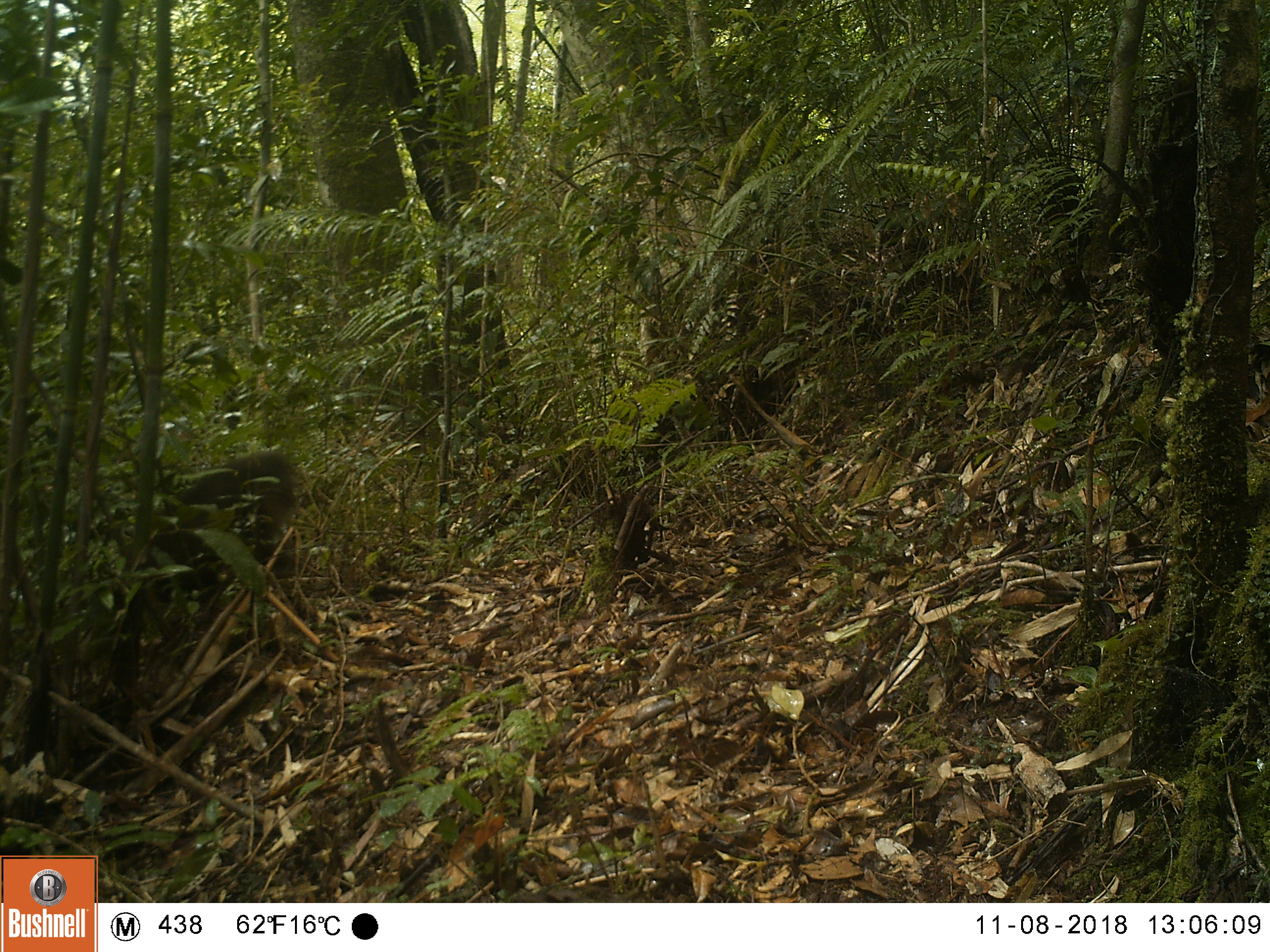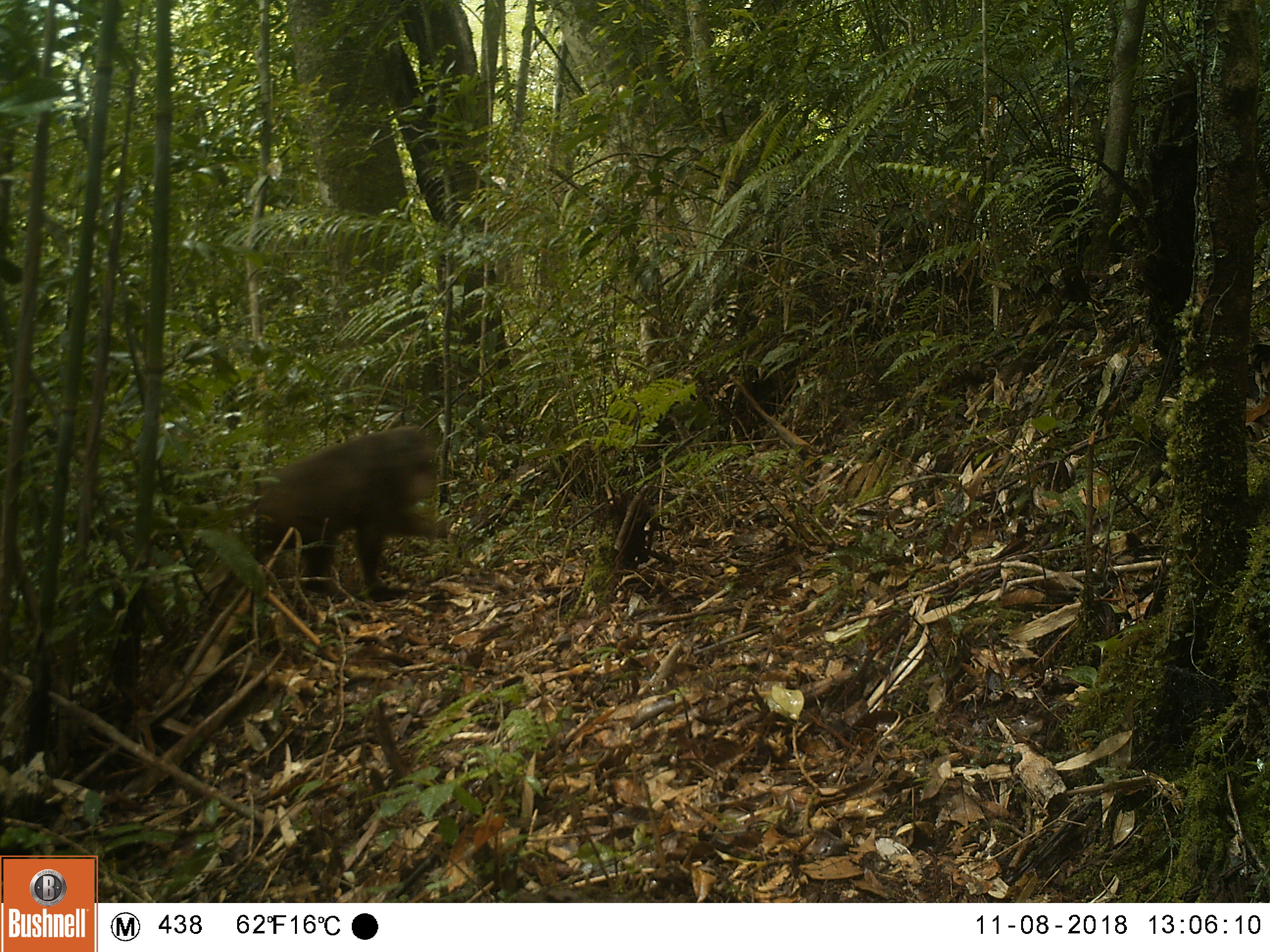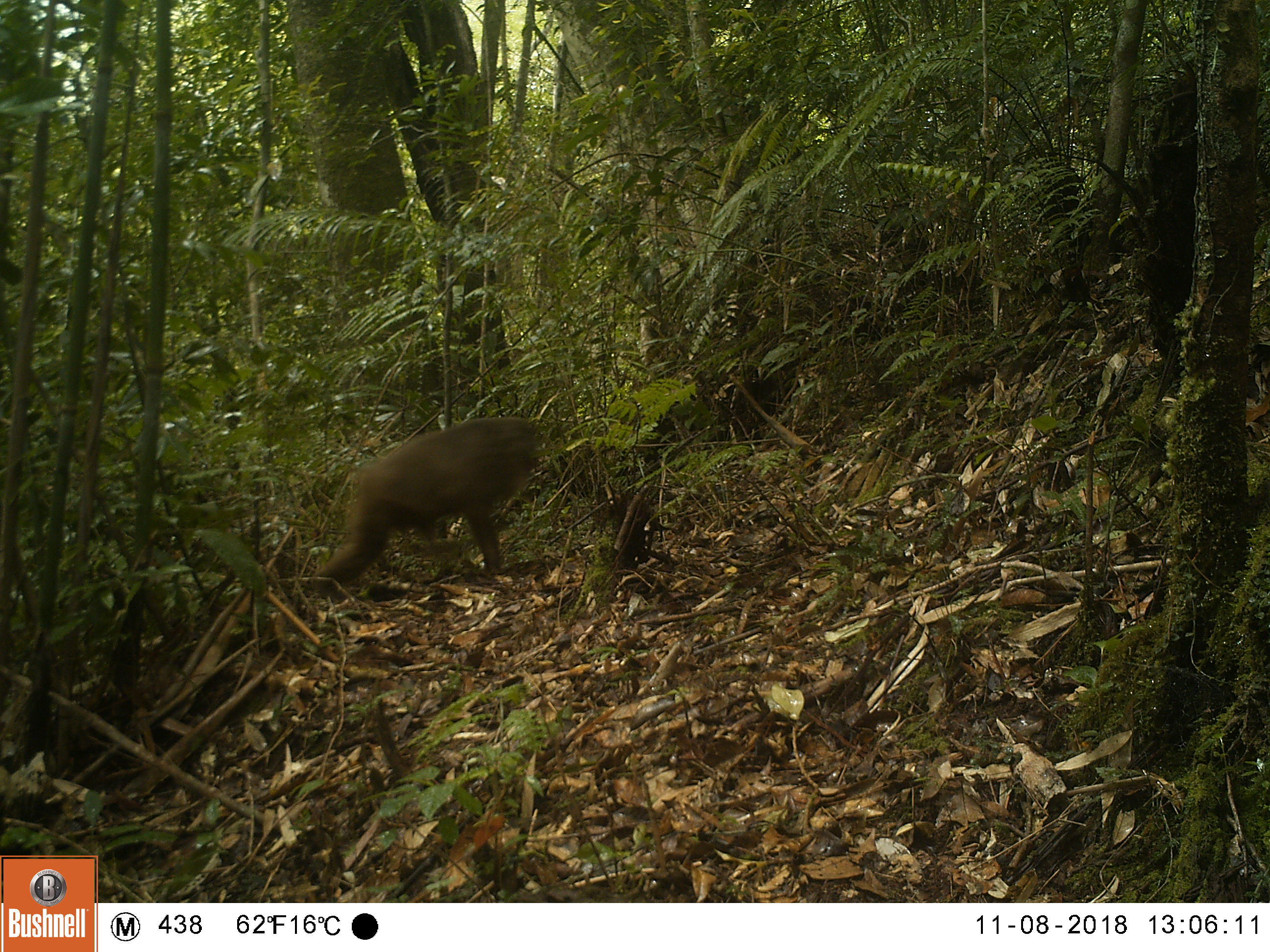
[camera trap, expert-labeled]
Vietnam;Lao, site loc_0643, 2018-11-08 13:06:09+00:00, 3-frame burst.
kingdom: Animalia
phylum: Chordata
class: Mammalia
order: Primates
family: Cercopithecidae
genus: Macaca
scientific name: Macaca arctoides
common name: stump-tailed macaque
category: stump tailed macaque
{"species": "stump tailed macaque (stump-tailed macaque) (Macaca arctoides)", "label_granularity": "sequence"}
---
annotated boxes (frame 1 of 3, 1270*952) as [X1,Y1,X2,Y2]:
stump tailed macaque: [105,447,301,690]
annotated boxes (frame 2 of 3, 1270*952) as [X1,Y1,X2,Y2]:
stump tailed macaque: [208,423,447,625]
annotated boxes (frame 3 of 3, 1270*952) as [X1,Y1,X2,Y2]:
stump tailed macaque: [310,416,541,604]